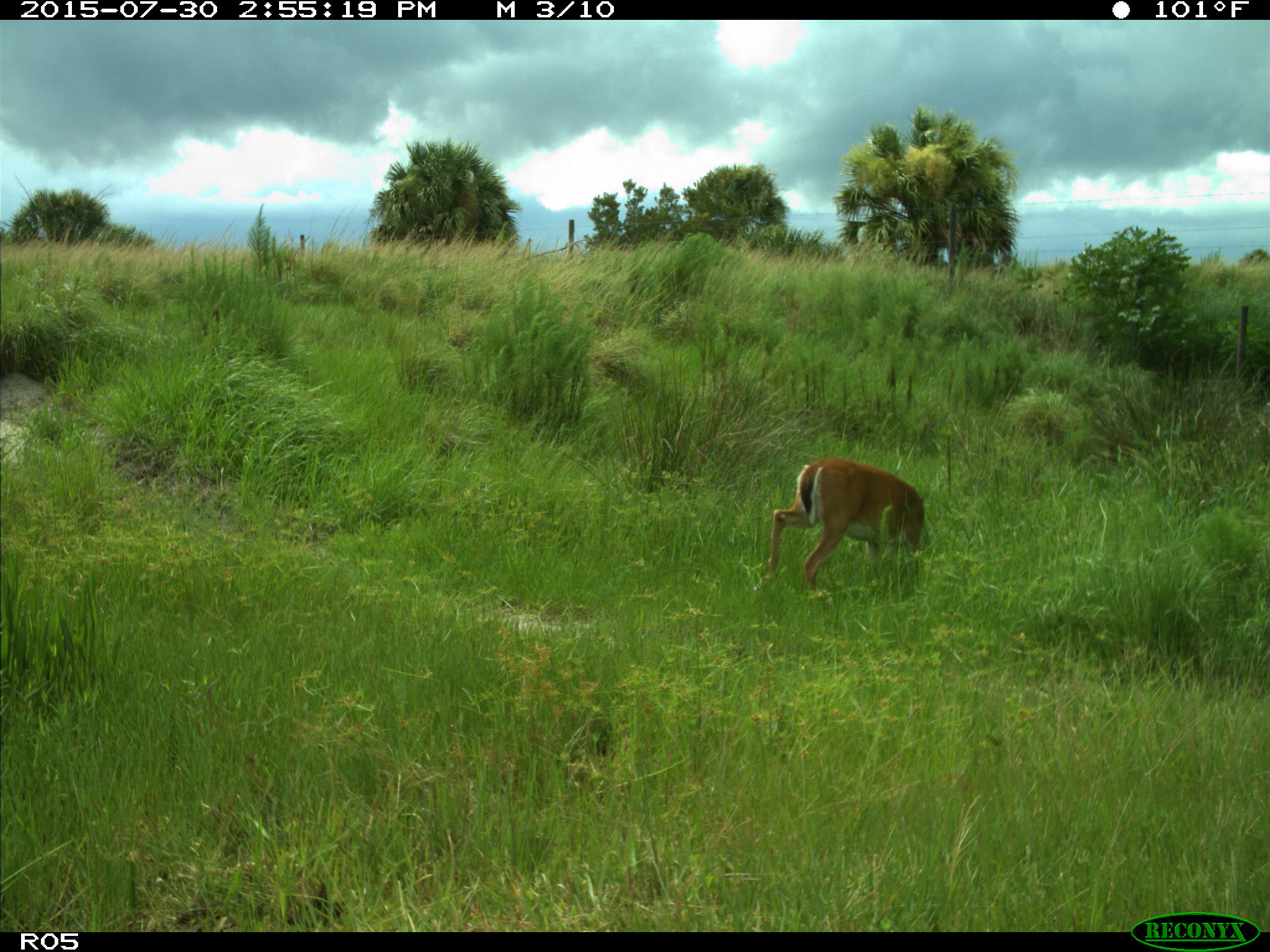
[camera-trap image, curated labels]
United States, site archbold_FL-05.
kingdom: Animalia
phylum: Chordata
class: Mammalia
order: Artiodactyla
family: Cervidae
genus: Odocoileus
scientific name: Odocoileus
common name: deer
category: unidentified deer